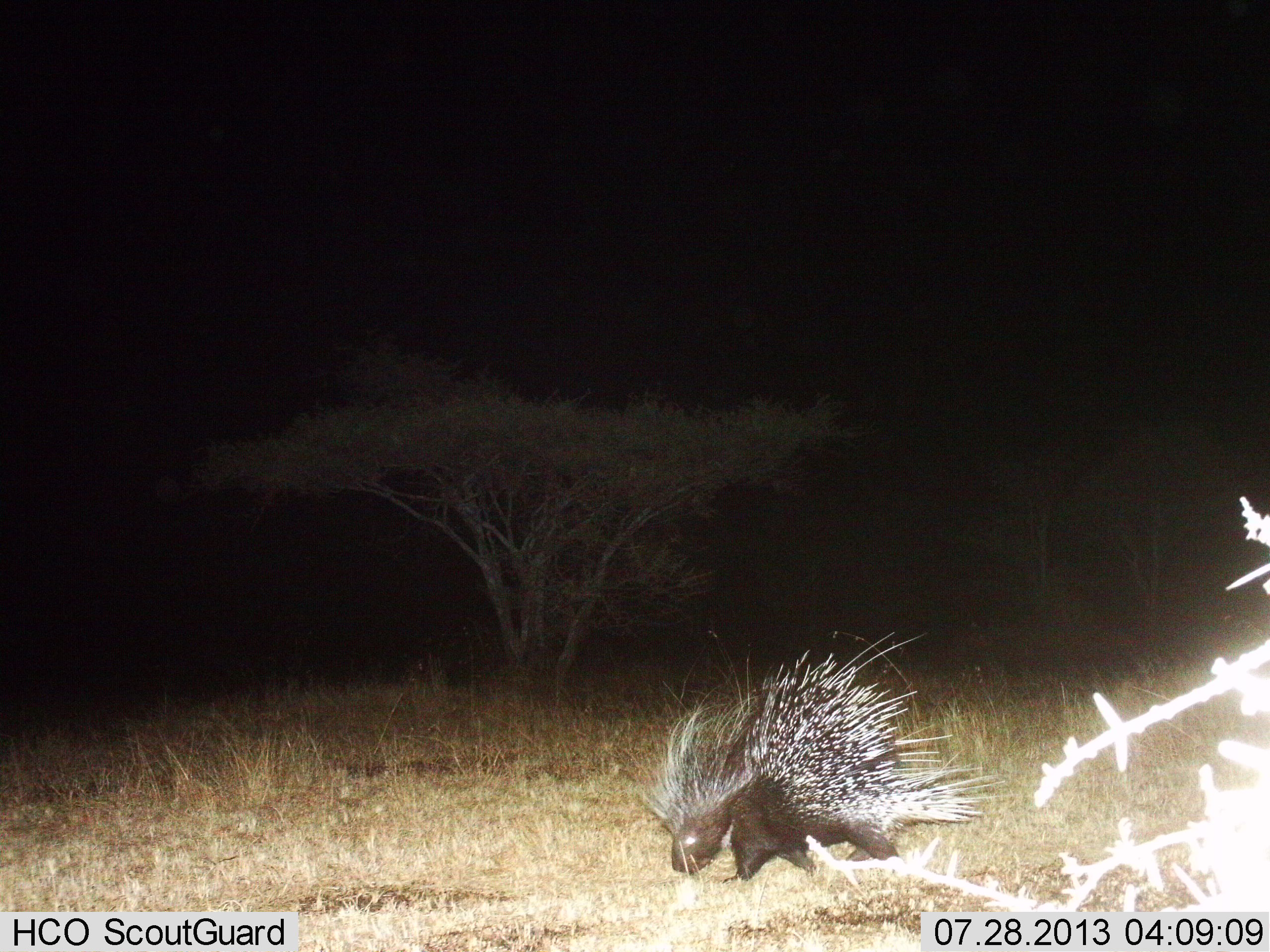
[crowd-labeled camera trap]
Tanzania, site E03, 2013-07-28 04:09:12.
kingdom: Animalia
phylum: Chordata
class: Mammalia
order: Rodentia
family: Hystricidae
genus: Hystrix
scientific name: Hystrix cristata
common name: crested porcupine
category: porcupine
Porcupine (crested porcupine) (Hystrix cristata), count 1. Behavior (volunteer vote fractions): standing 35%, resting 0%, moving 57%, interacting 0%. Young present (vote fraction): 0%. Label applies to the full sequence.